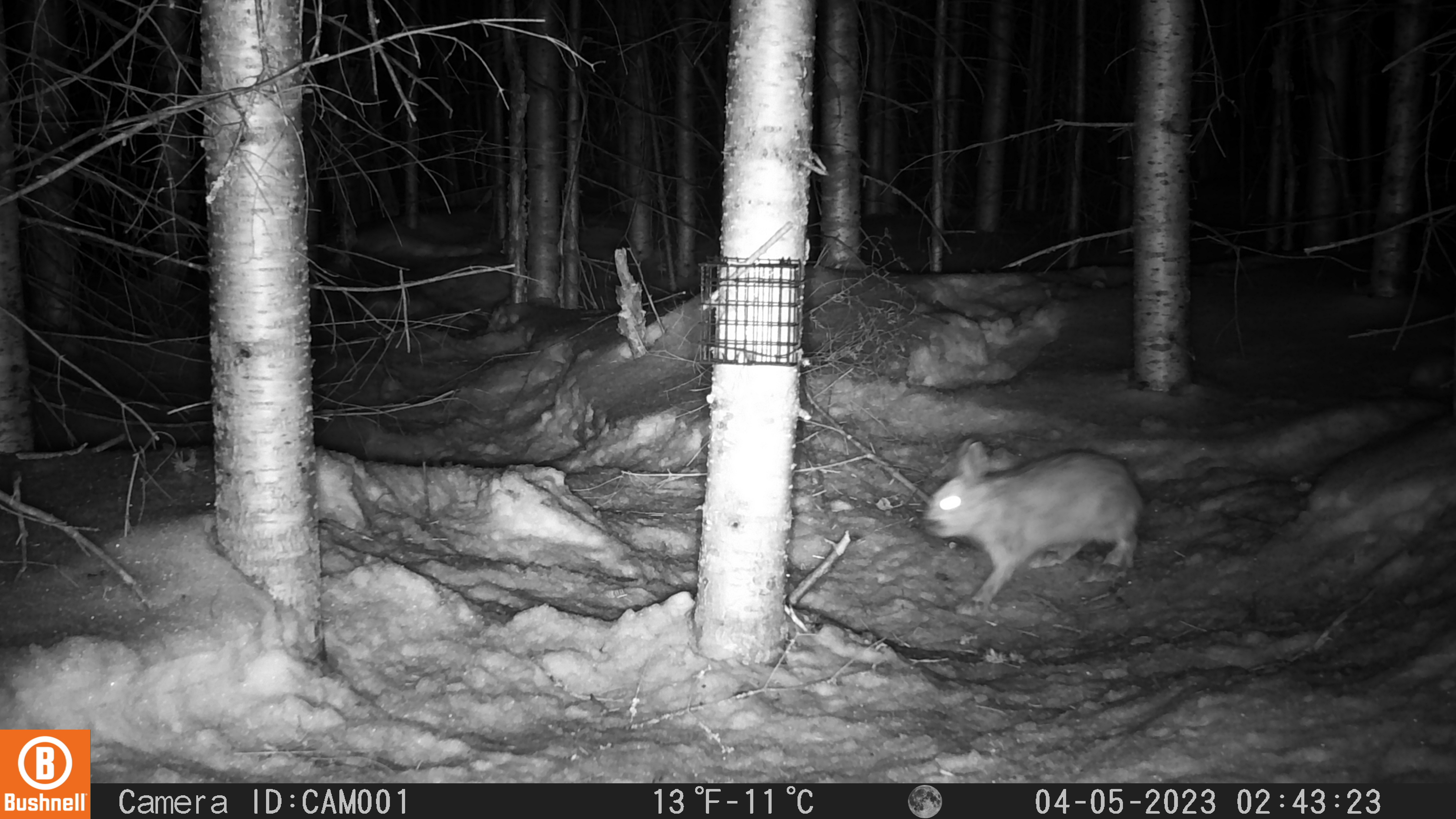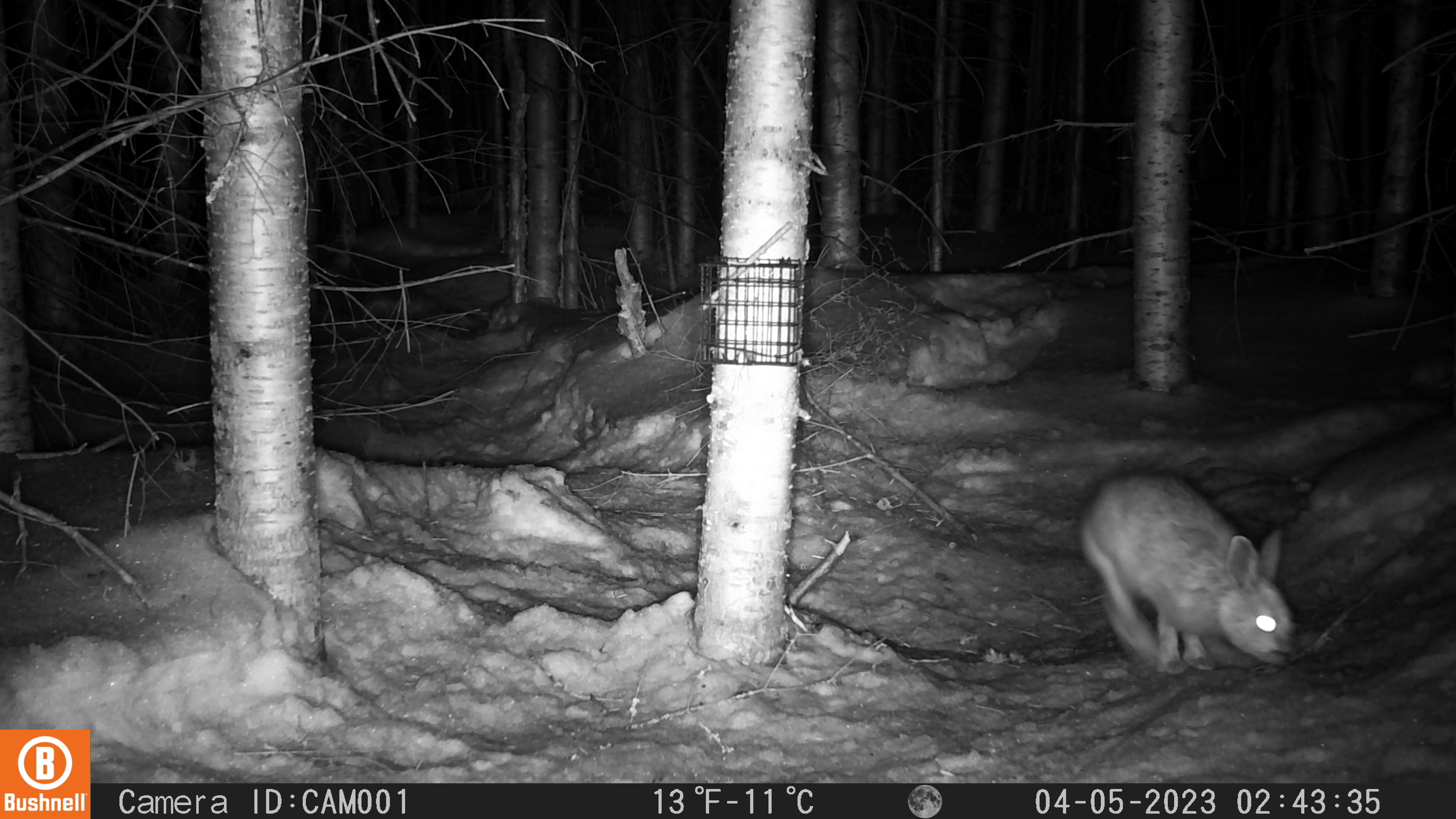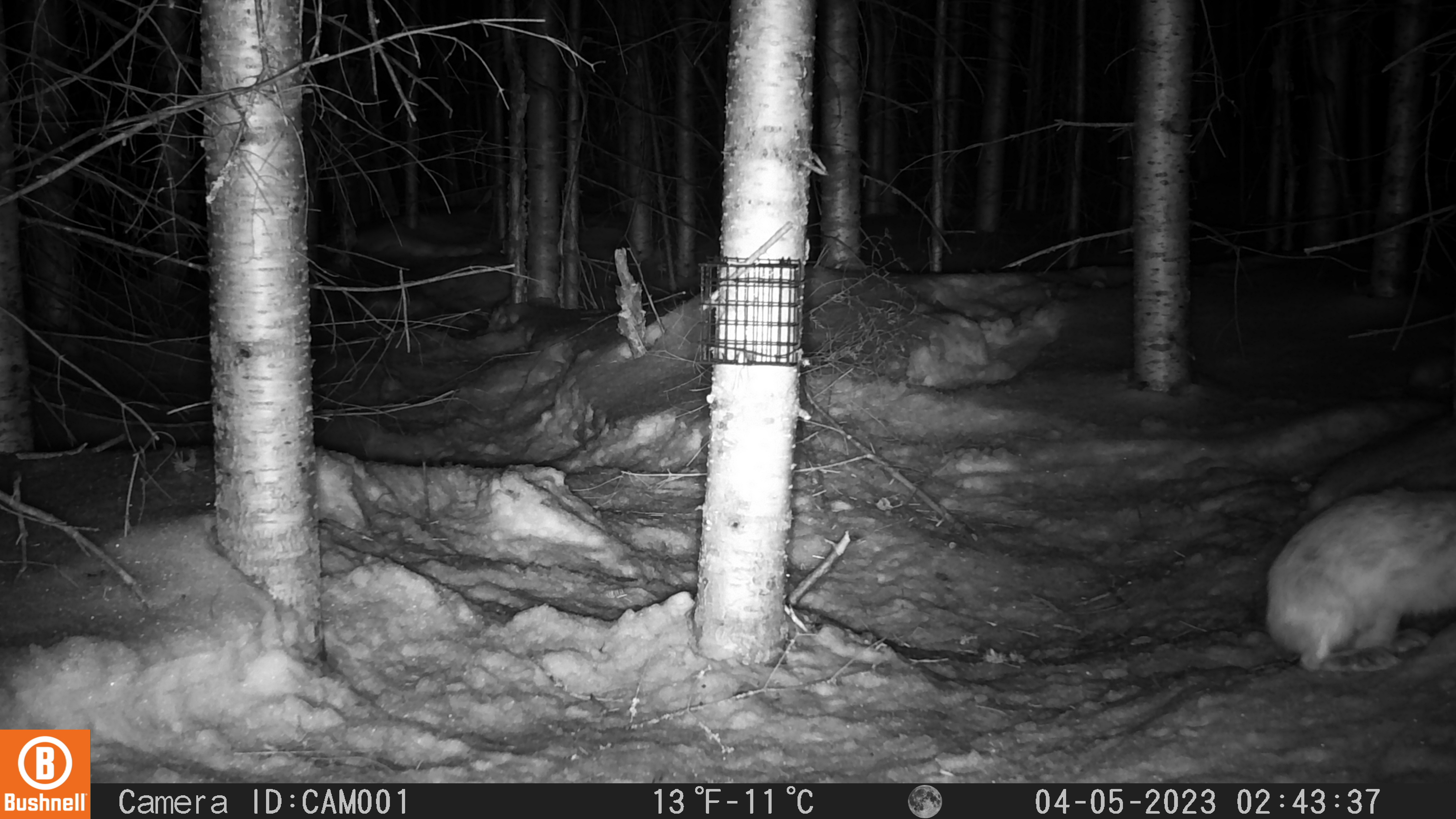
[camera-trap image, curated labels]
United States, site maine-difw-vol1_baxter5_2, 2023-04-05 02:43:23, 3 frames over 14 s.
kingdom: Animalia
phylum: Chordata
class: Mammalia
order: Lagomorpha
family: Leporidae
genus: Lepus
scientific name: Lepus americanus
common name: snowshoe hare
Snowshoe hare (Lepus americanus).